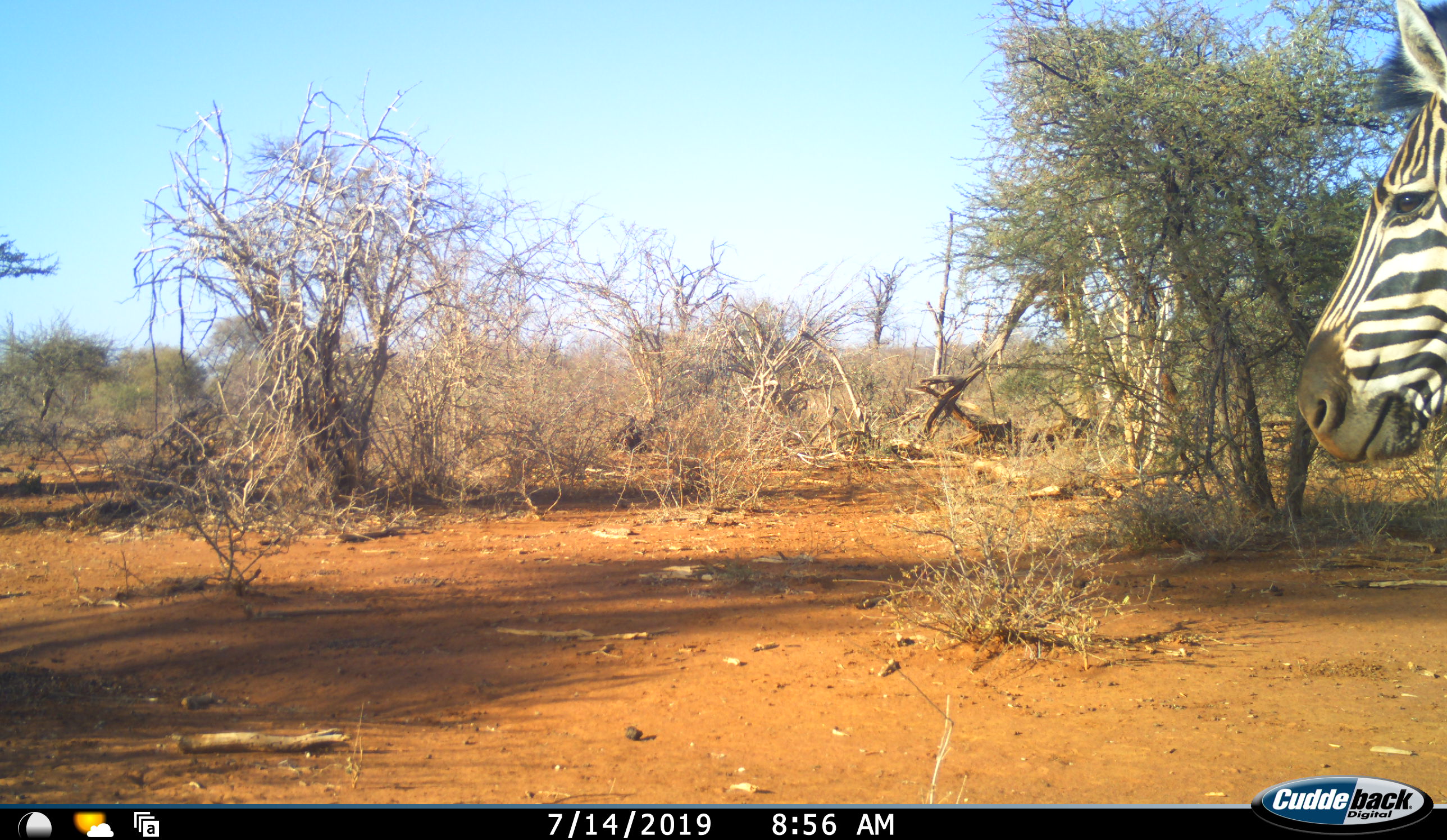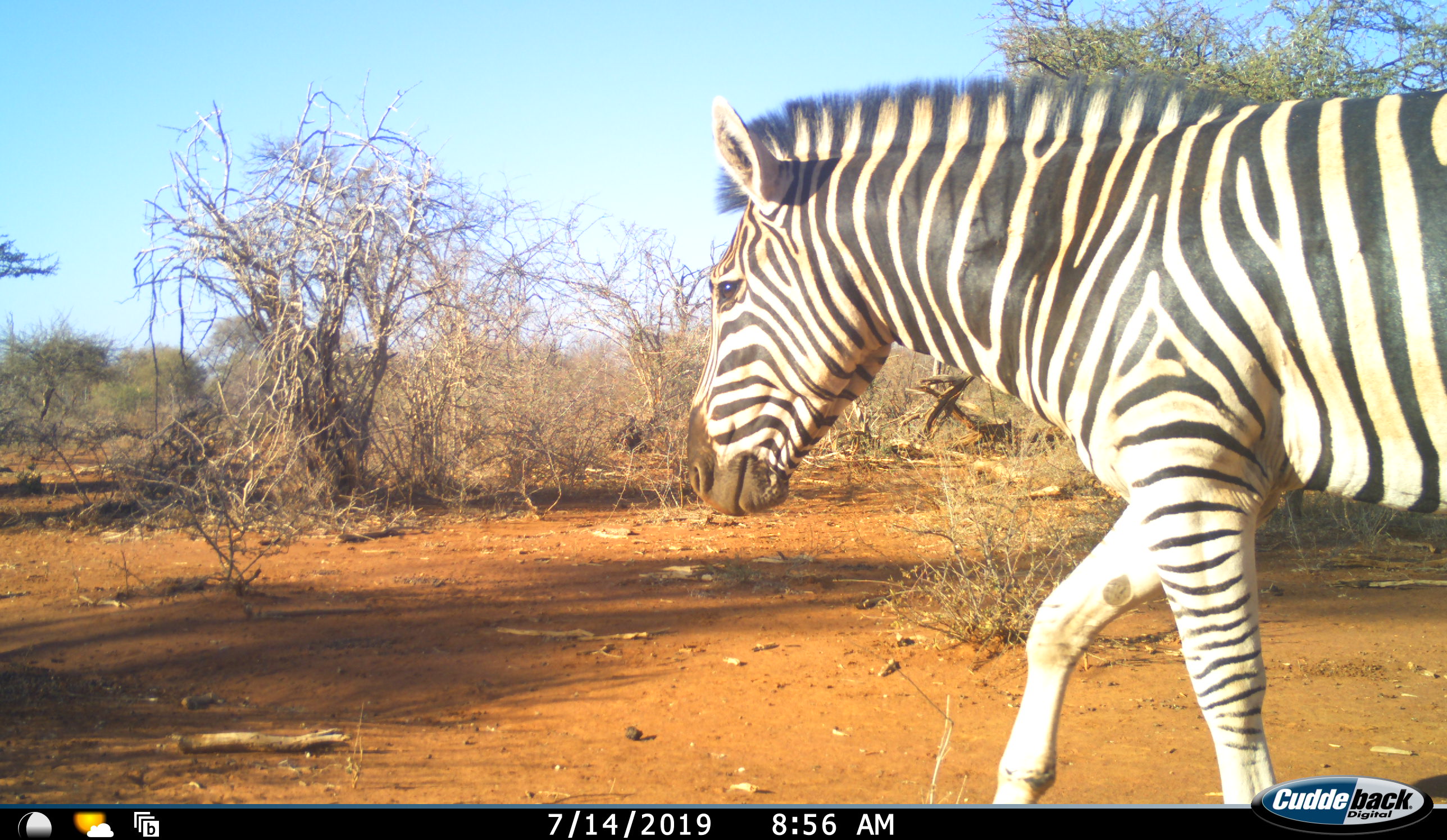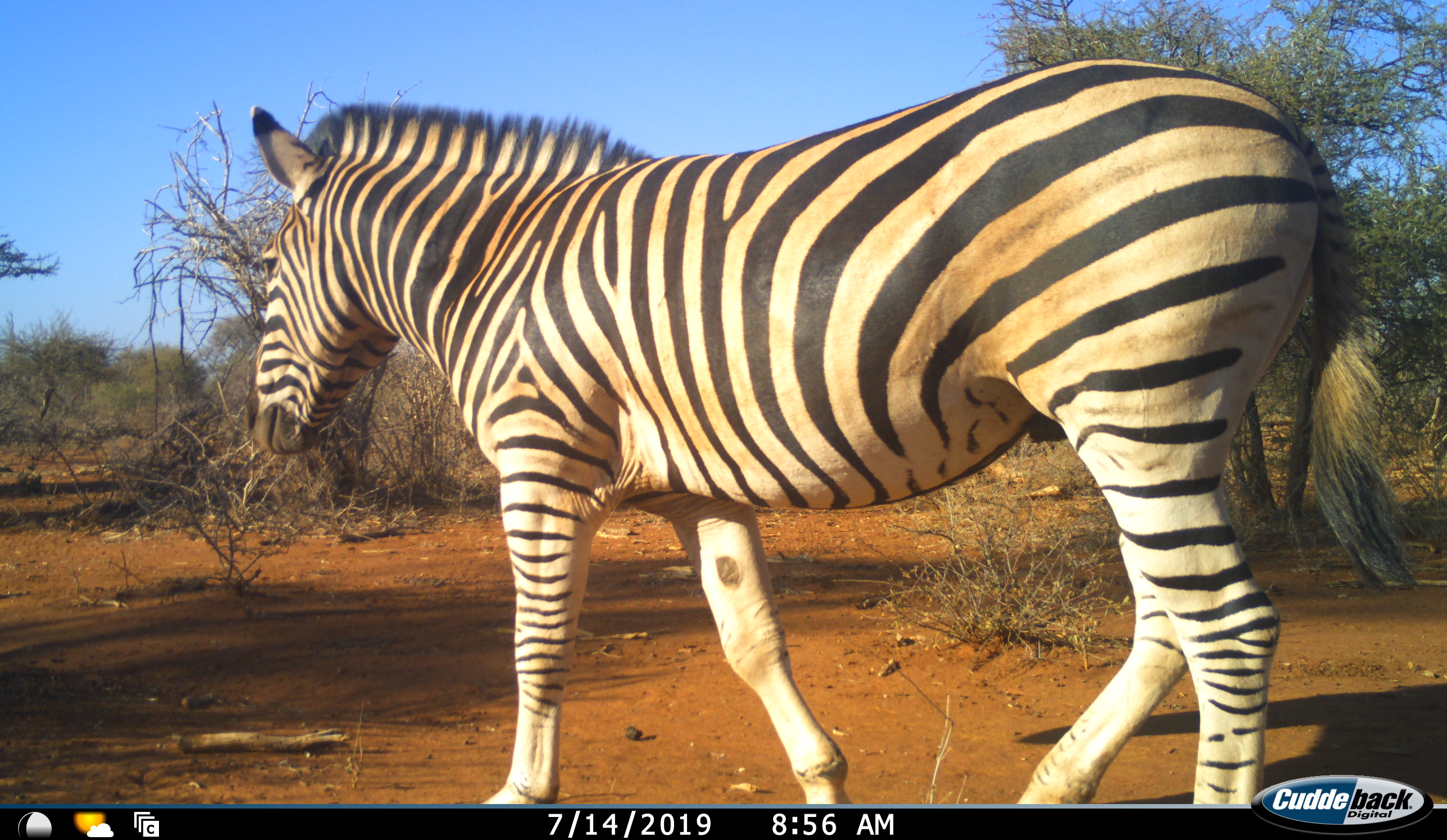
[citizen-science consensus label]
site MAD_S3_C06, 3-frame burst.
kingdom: Animalia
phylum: Chordata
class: Mammalia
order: Perissodactyla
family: Equidae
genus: Equus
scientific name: Equus quagga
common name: plains zebra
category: zebraplains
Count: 1.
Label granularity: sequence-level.